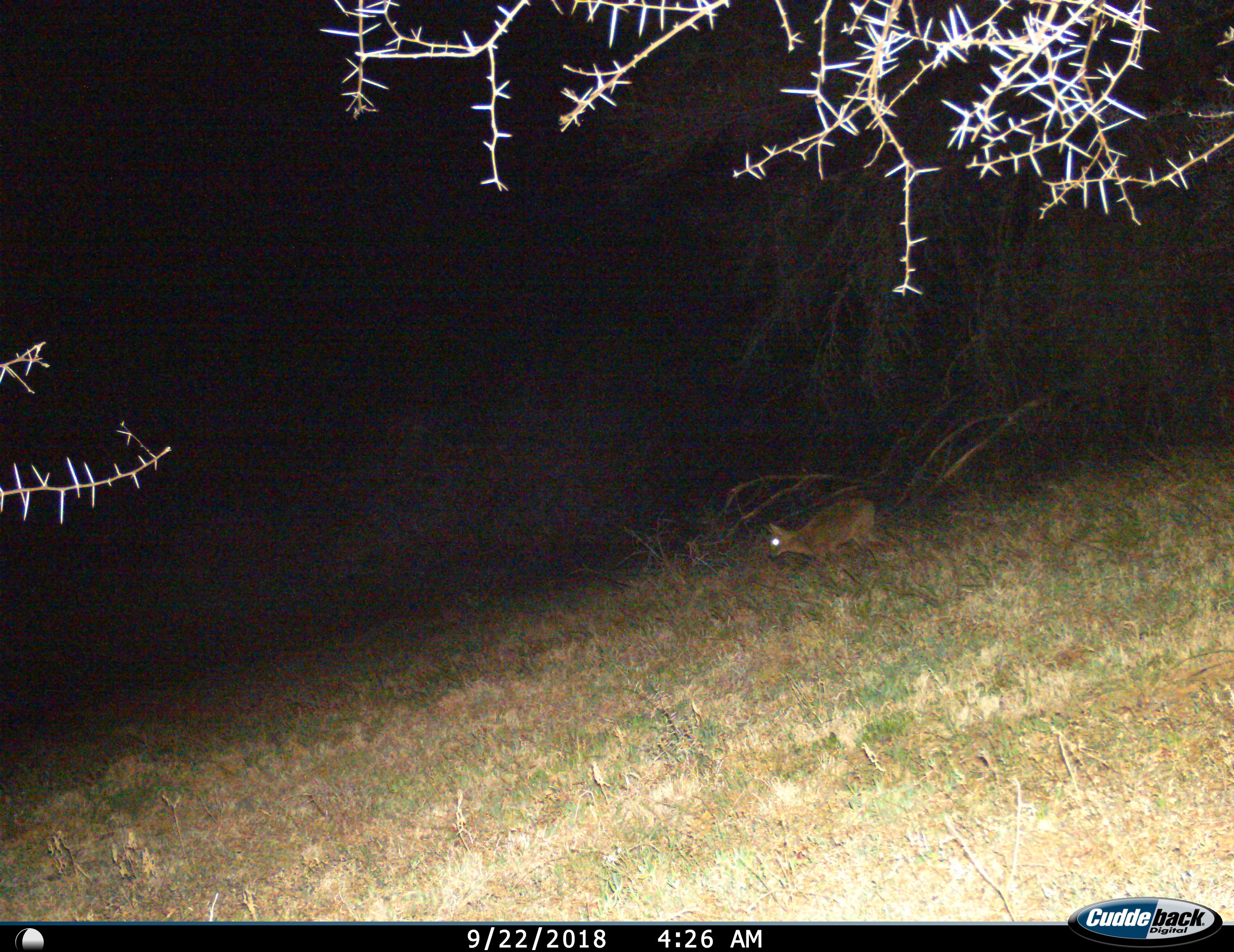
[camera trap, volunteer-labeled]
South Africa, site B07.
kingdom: Animalia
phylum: Chordata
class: Mammalia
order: Artiodactyla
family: Bovidae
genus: Oreotragus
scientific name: Oreotragus oreotragus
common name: klipspringer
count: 1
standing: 27%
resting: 0%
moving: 73%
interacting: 0%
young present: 27%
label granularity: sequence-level